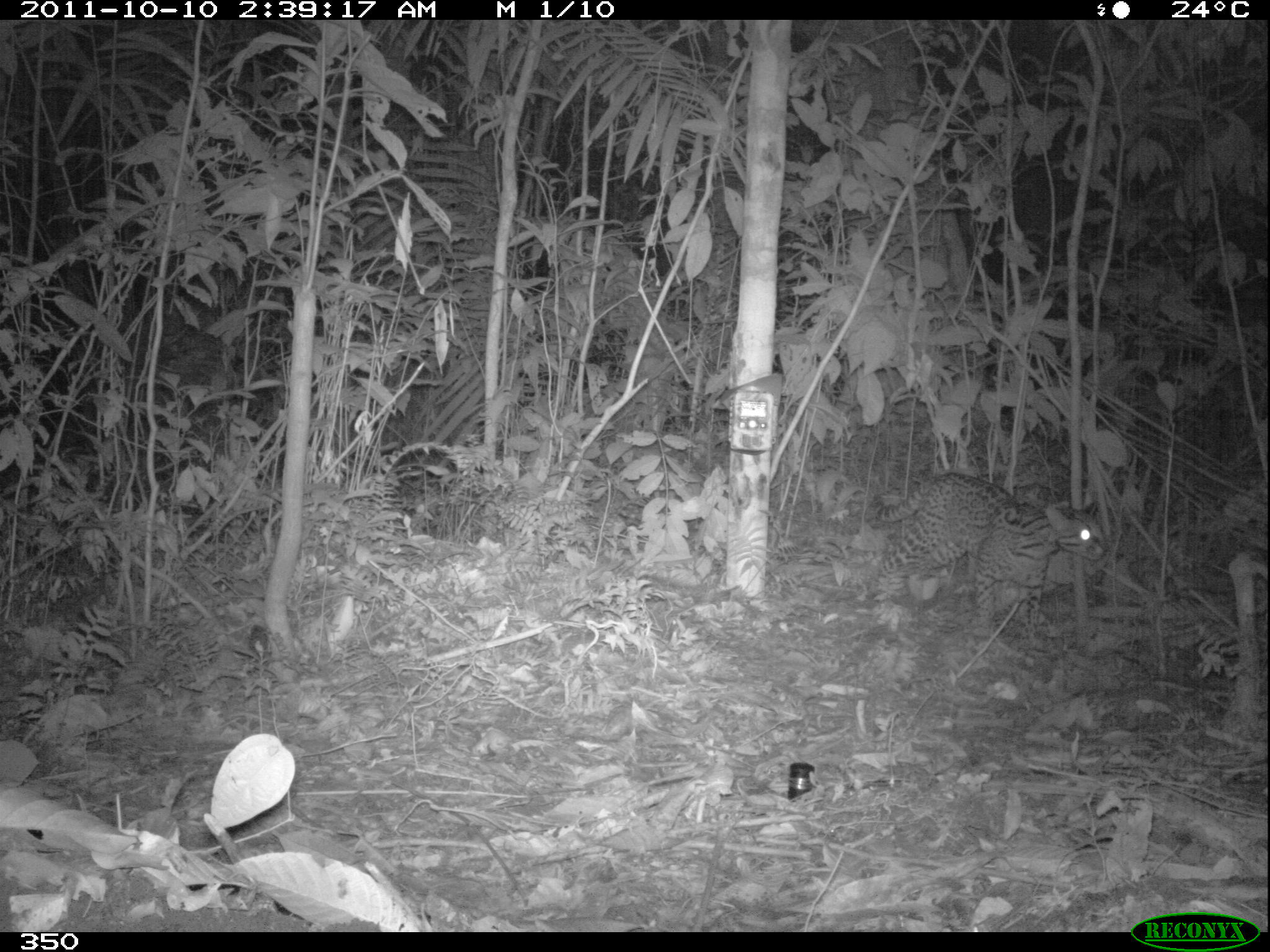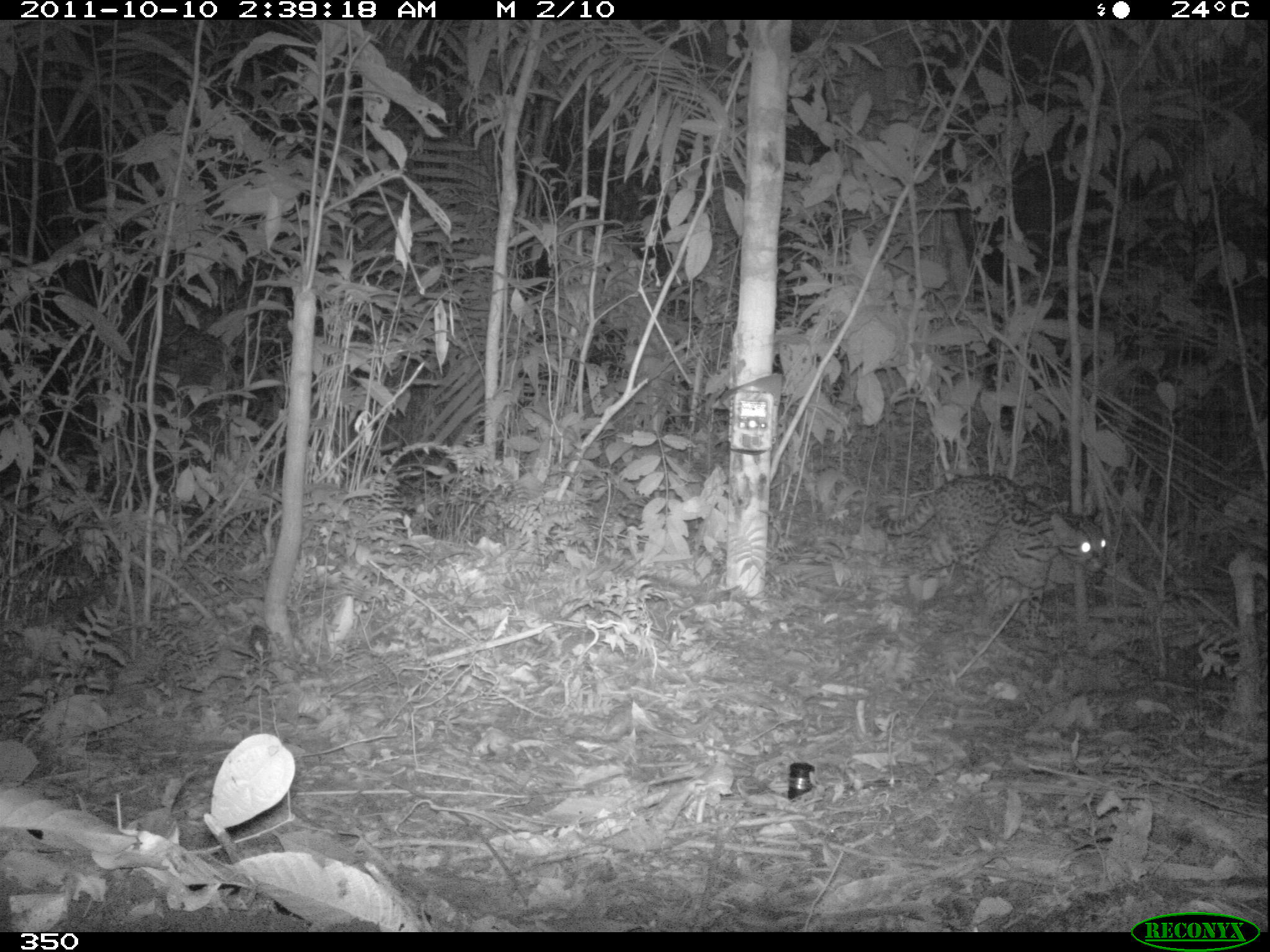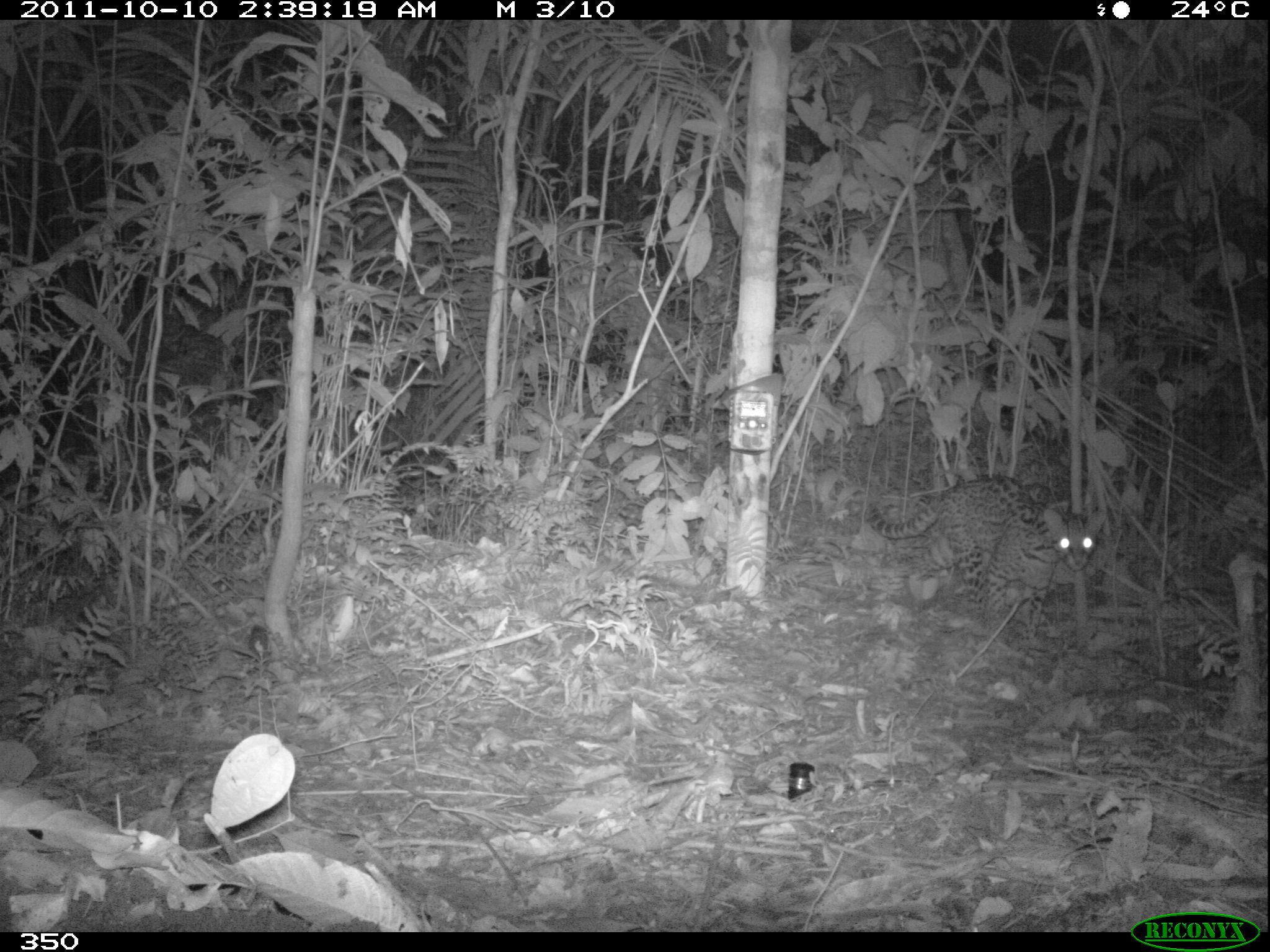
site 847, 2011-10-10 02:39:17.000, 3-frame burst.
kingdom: Animalia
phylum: Chordata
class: Mammalia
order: Carnivora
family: Felidae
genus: Leopardus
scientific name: Leopardus pardalis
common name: ocelot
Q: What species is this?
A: Leopardus pardalis (ocelot).